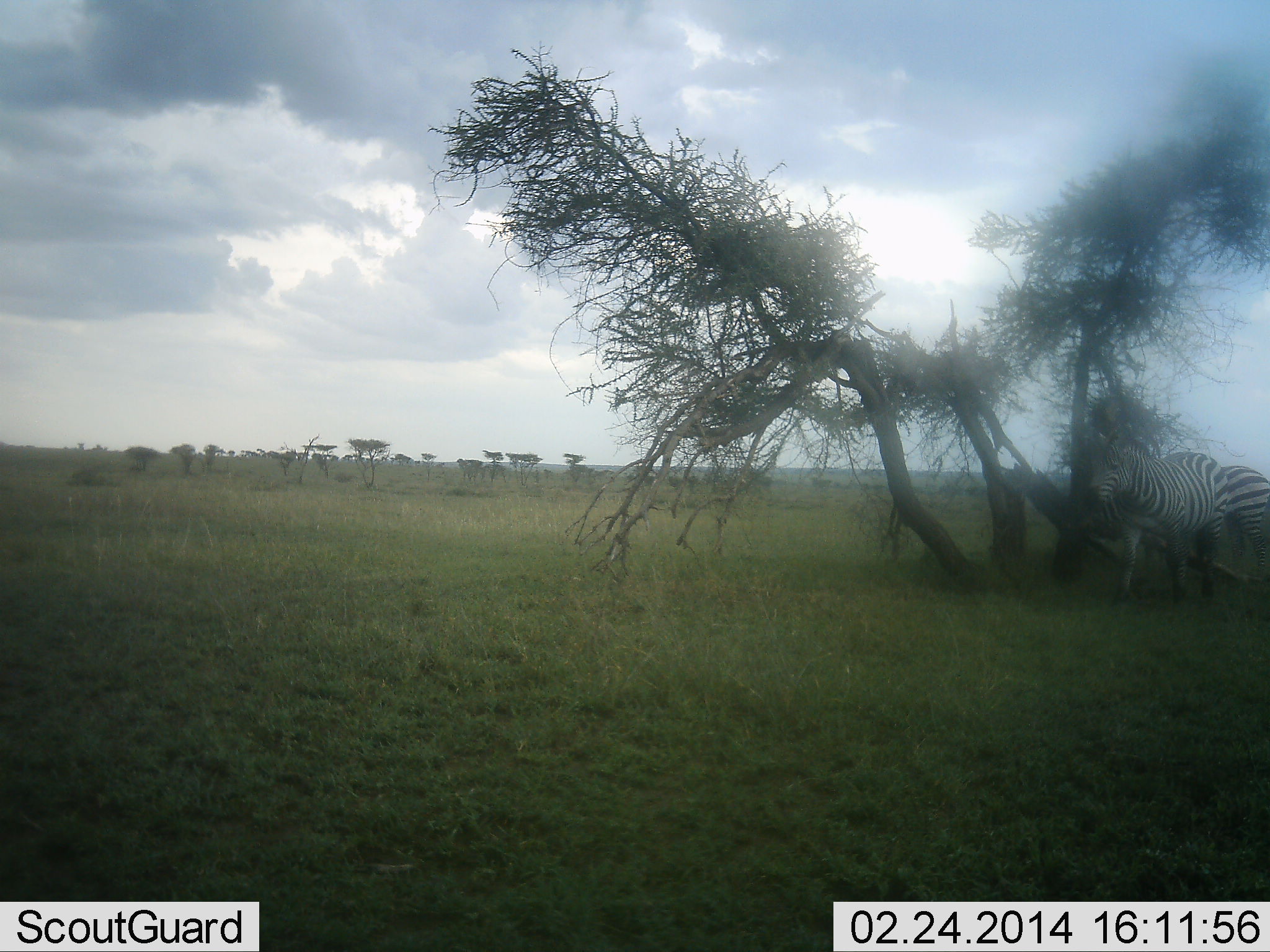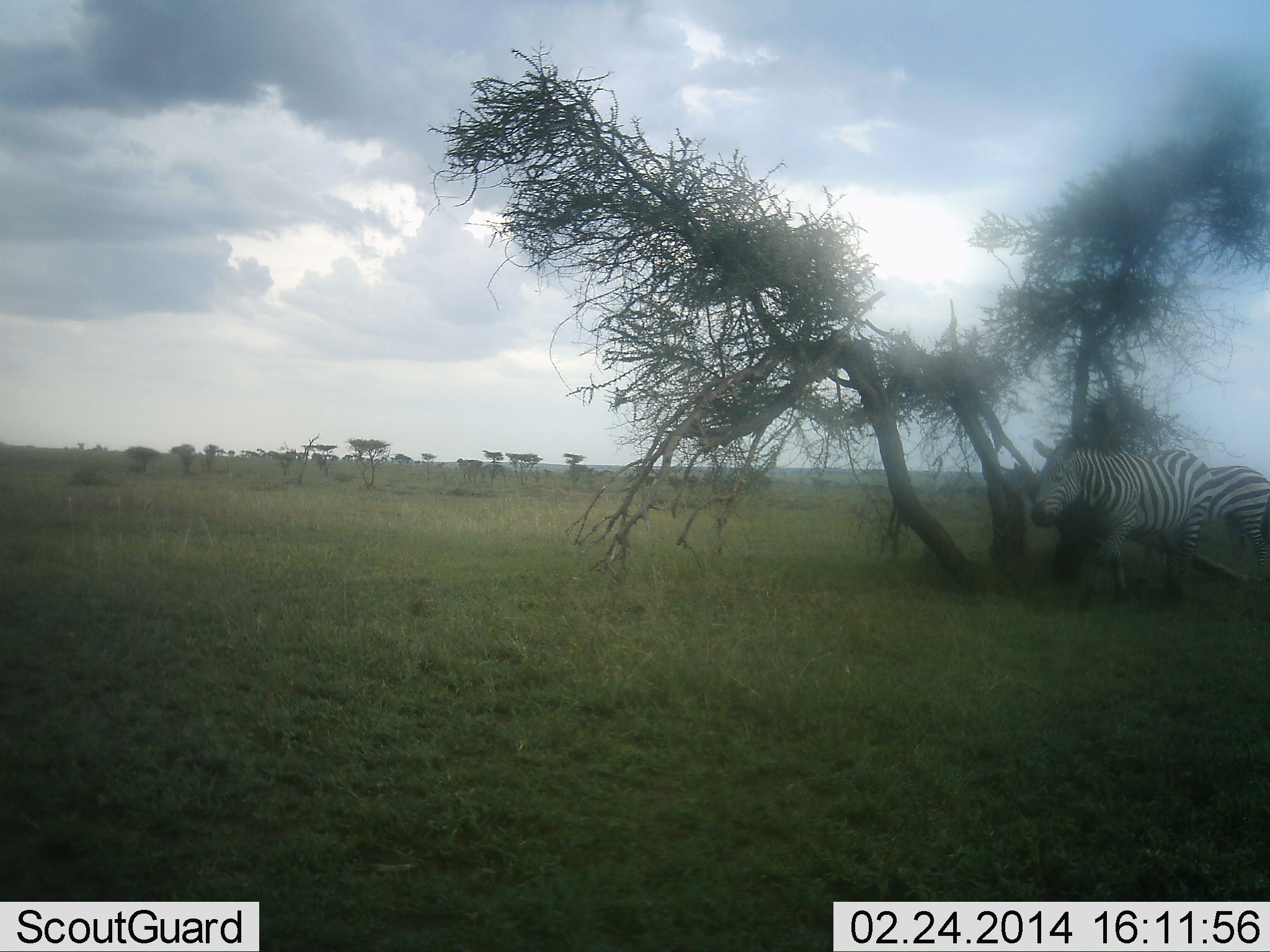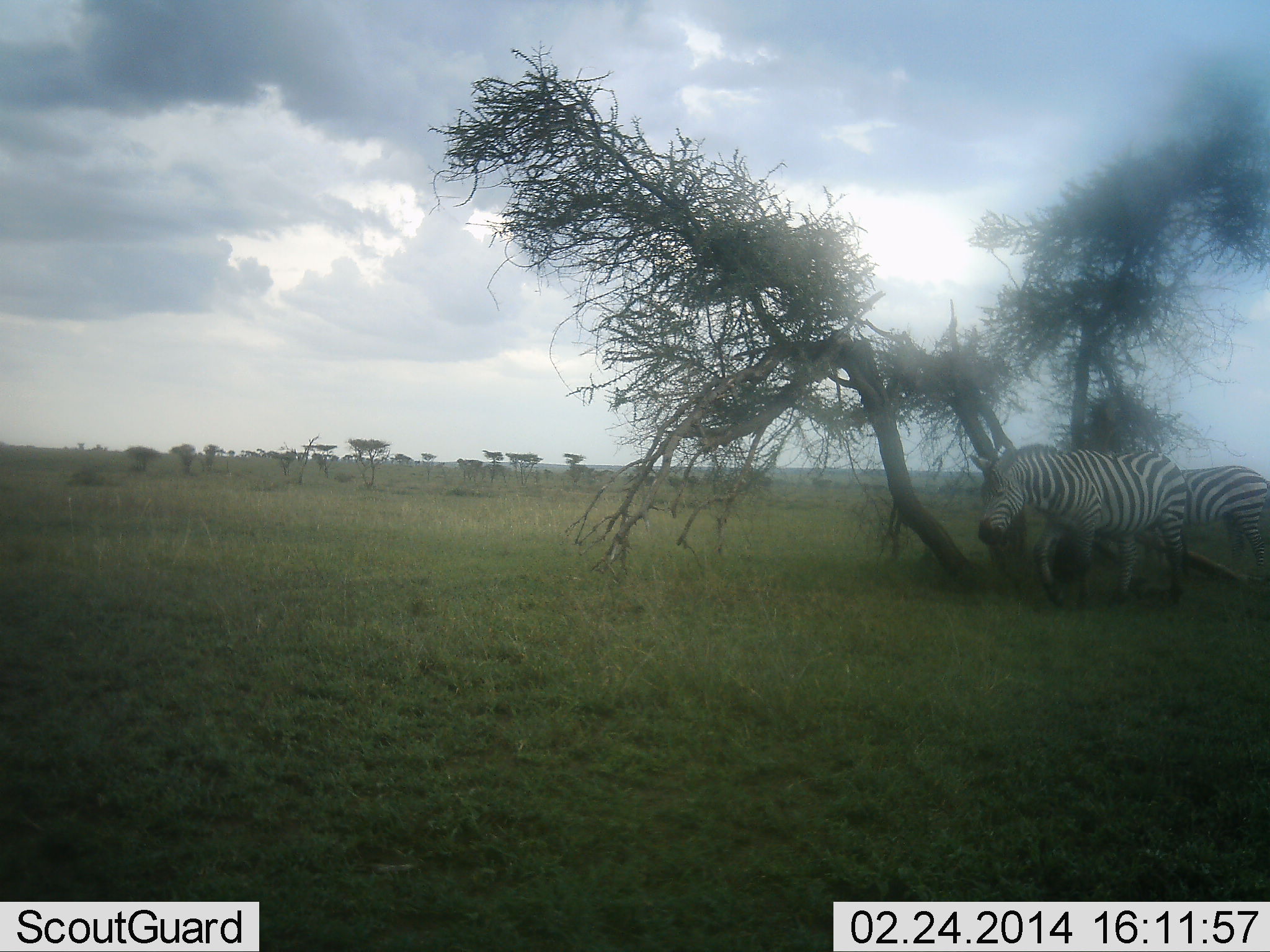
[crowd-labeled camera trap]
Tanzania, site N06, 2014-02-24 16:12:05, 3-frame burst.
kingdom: Animalia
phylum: Chordata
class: Mammalia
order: Perissodactyla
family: Equidae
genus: Equus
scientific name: Equus quagga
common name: plains zebra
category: zebra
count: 2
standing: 50%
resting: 0%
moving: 80%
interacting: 0%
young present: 0%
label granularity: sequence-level